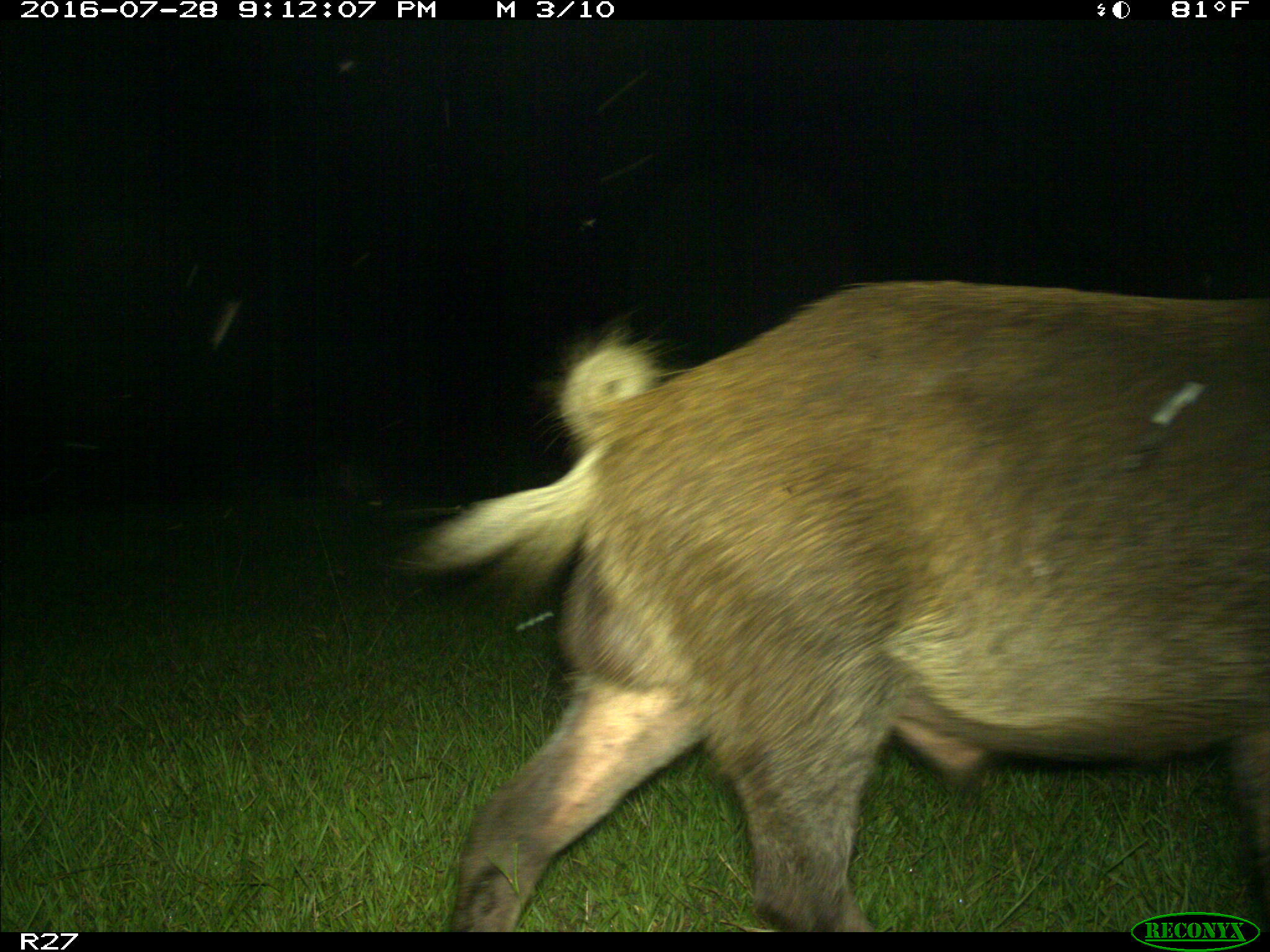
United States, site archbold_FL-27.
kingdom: Animalia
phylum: Chordata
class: Mammalia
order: Artiodactyla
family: Suidae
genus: Sus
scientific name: Sus scrofa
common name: wild boar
Sus scrofa (wild boar).